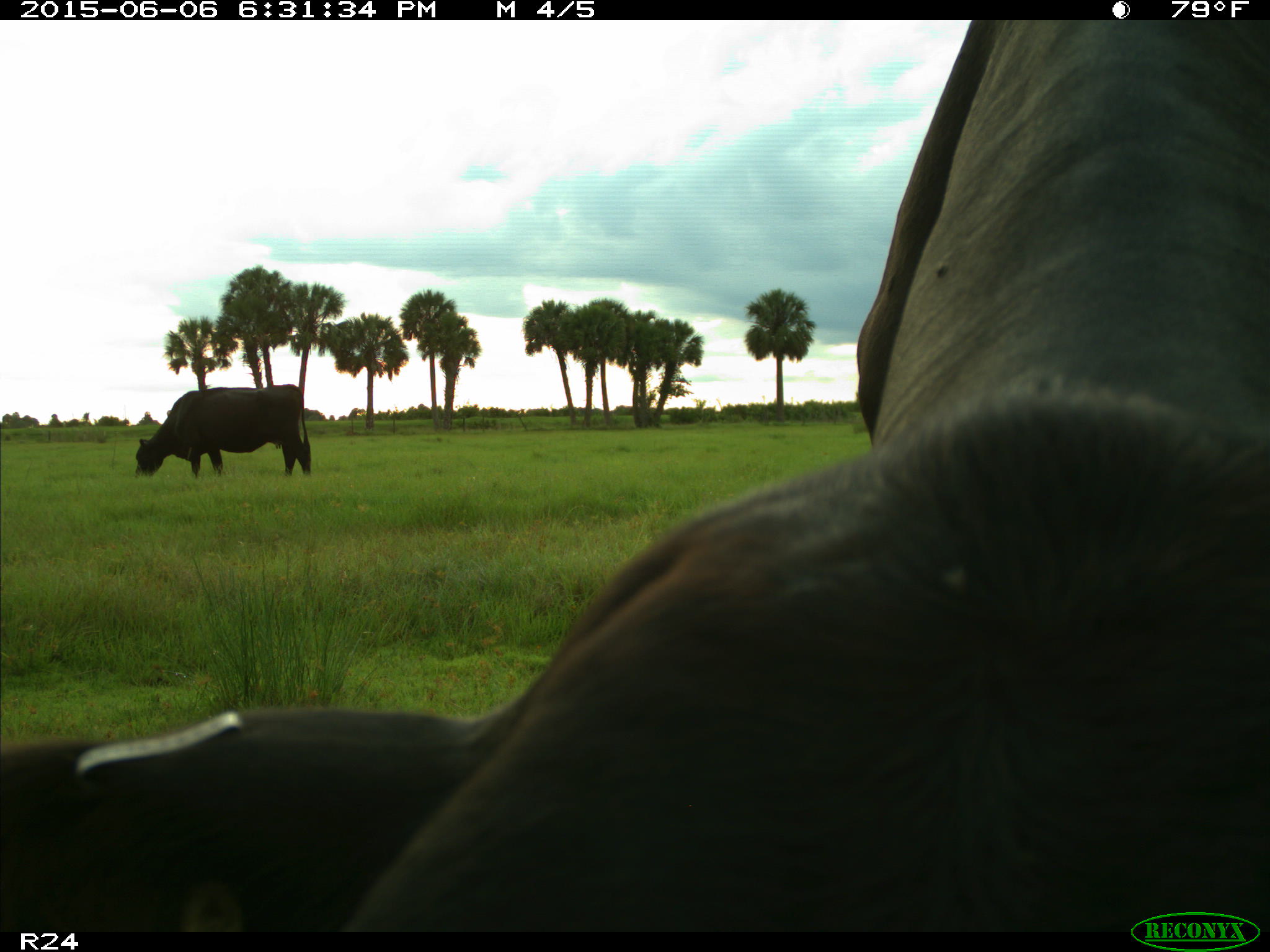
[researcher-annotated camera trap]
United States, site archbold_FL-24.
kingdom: Animalia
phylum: Chordata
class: Mammalia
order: Artiodactyla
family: Bovidae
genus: Bos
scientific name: Bos taurus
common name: domestic cow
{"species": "Bos taurus (domestic cow)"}